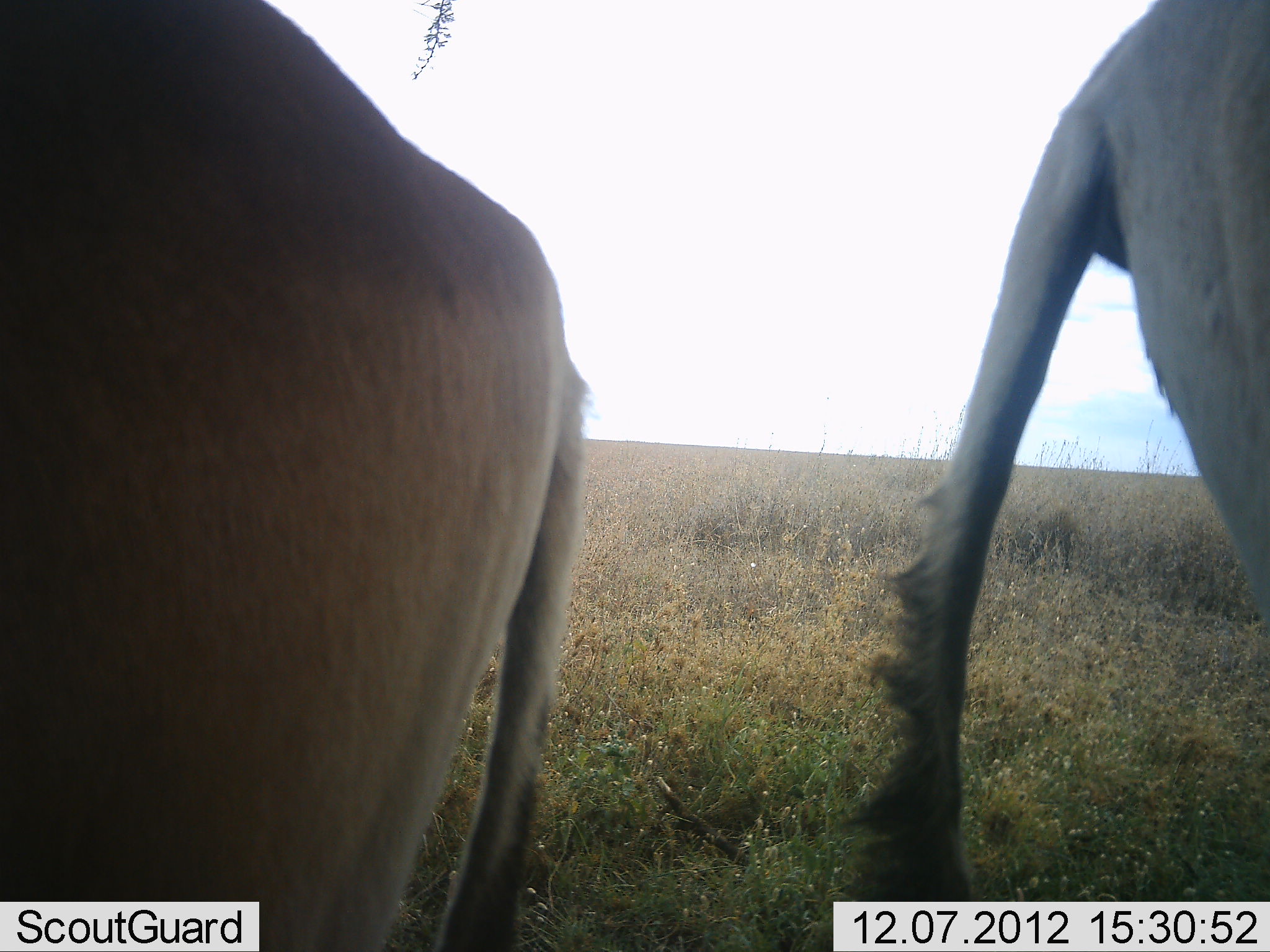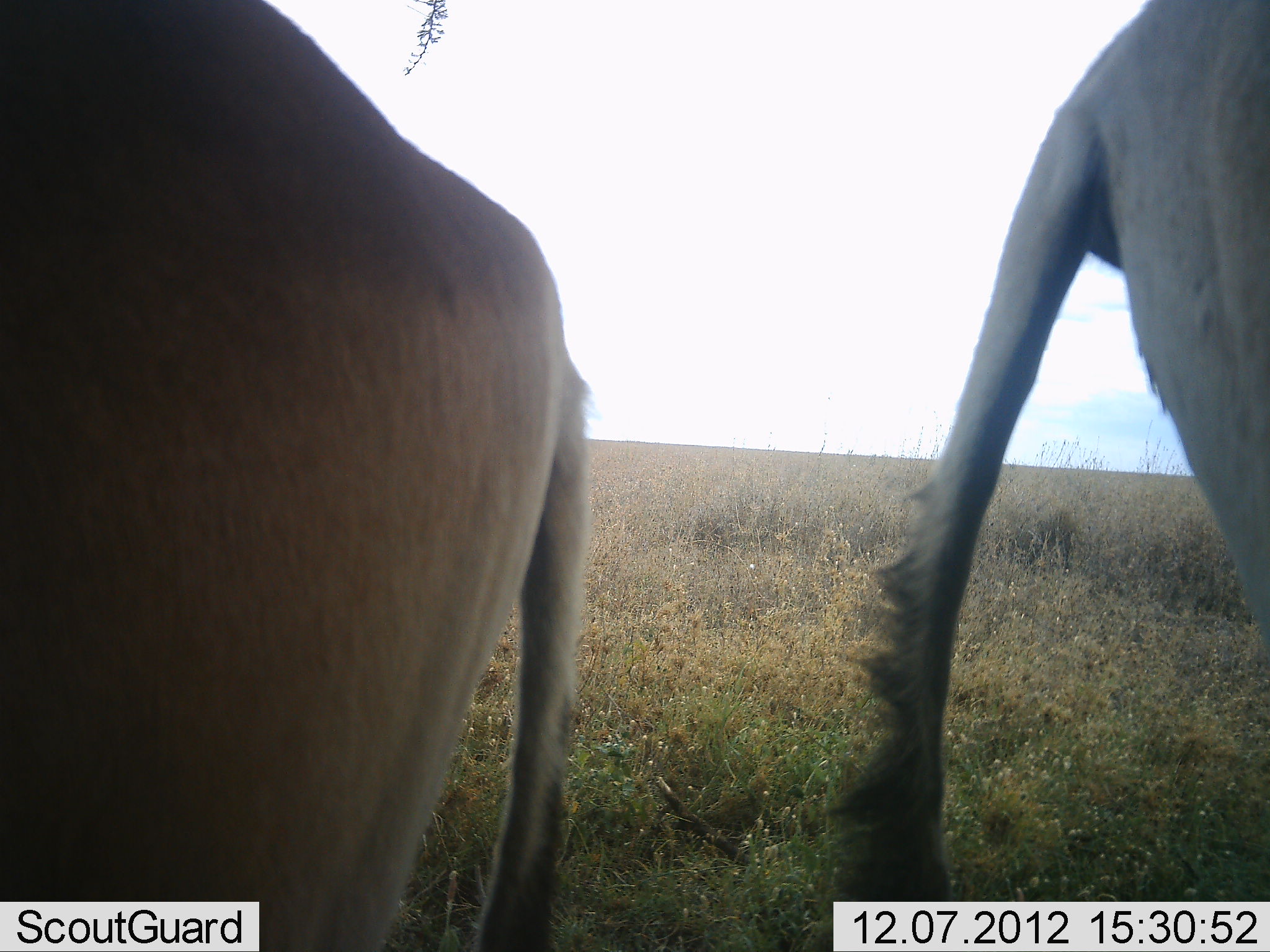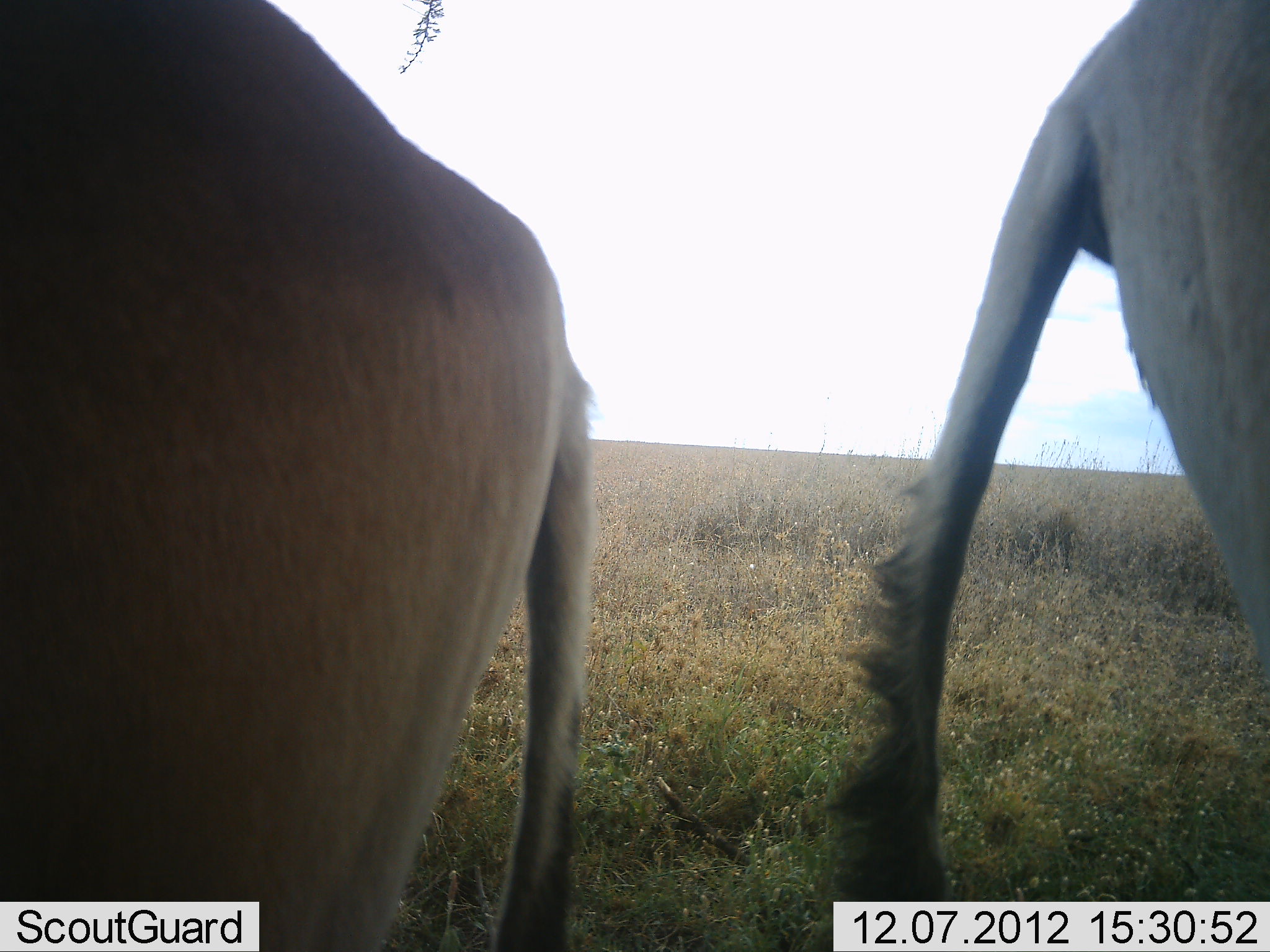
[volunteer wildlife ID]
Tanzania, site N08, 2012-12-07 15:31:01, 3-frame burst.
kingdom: Animalia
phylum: Chordata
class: Mammalia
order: Artiodactyla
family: Bovidae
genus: Alcelaphus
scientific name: Alcelaphus buselaphus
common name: hartebeest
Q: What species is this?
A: Hartebeest (Alcelaphus buselaphus).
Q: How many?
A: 2.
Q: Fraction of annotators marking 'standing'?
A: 91%.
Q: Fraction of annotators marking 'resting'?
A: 0%.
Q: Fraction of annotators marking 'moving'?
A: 0%.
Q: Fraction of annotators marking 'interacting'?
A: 0%.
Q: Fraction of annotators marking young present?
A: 0%.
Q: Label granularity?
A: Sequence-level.